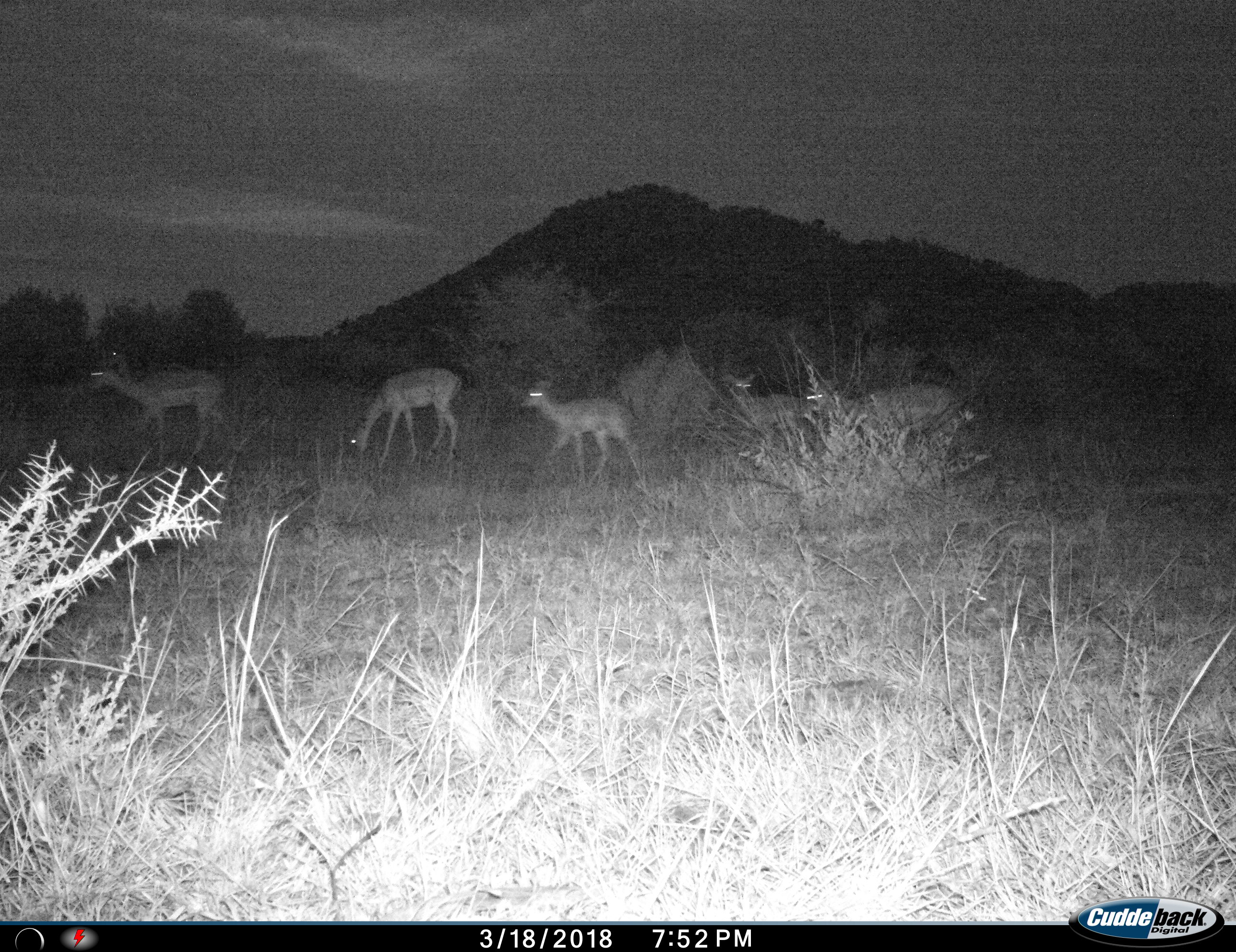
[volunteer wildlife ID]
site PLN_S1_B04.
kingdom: Animalia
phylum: Chordata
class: Mammalia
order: Artiodactyla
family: Bovidae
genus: Aepyceros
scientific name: Aepyceros melampus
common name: impala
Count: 5.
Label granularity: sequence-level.